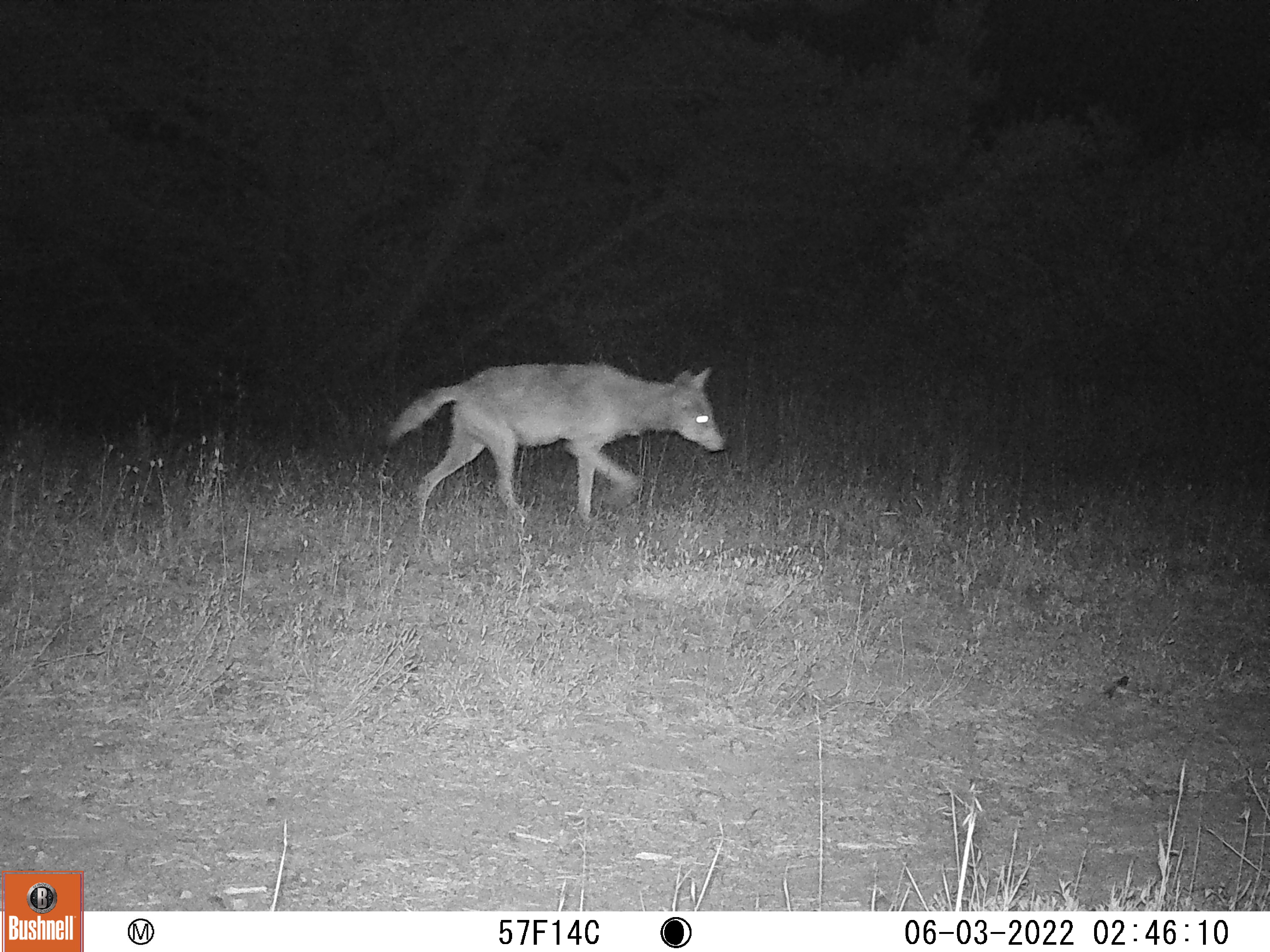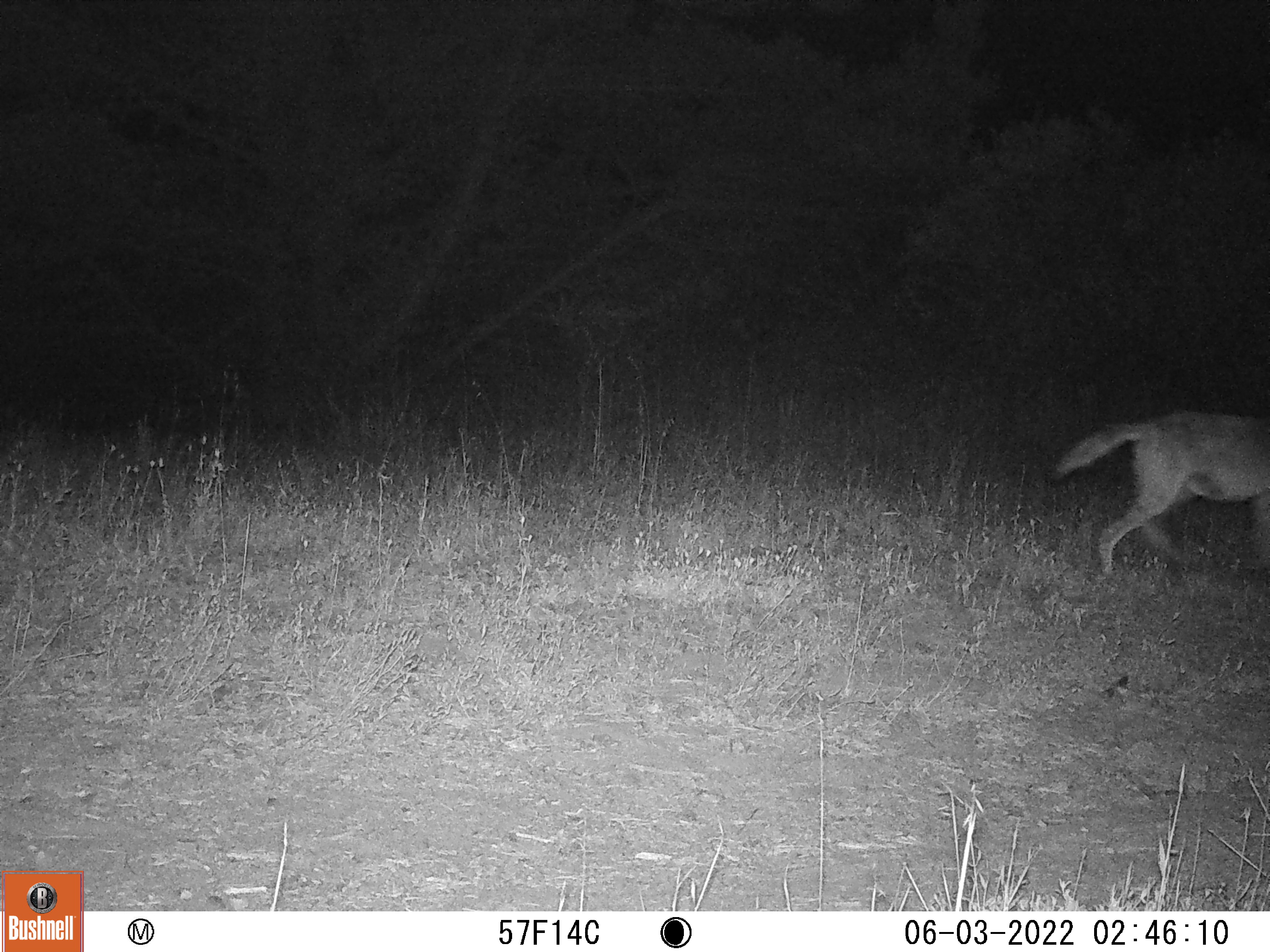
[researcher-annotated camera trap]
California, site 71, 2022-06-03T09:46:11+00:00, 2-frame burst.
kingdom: Animalia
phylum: Chordata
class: Mammalia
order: Carnivora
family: Canidae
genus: Canis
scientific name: Canis latrans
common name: coyote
Coyote (Canis latrans).